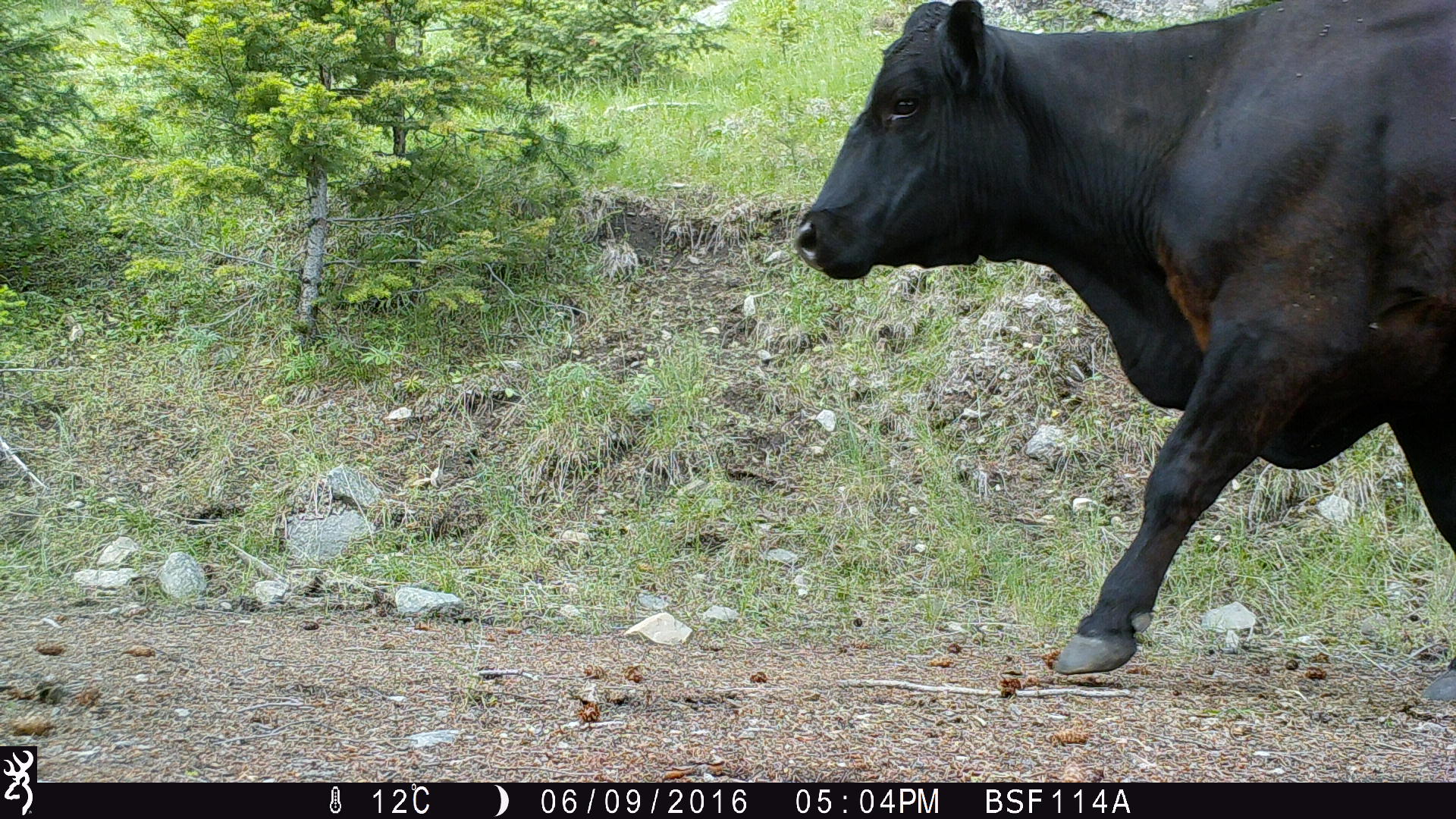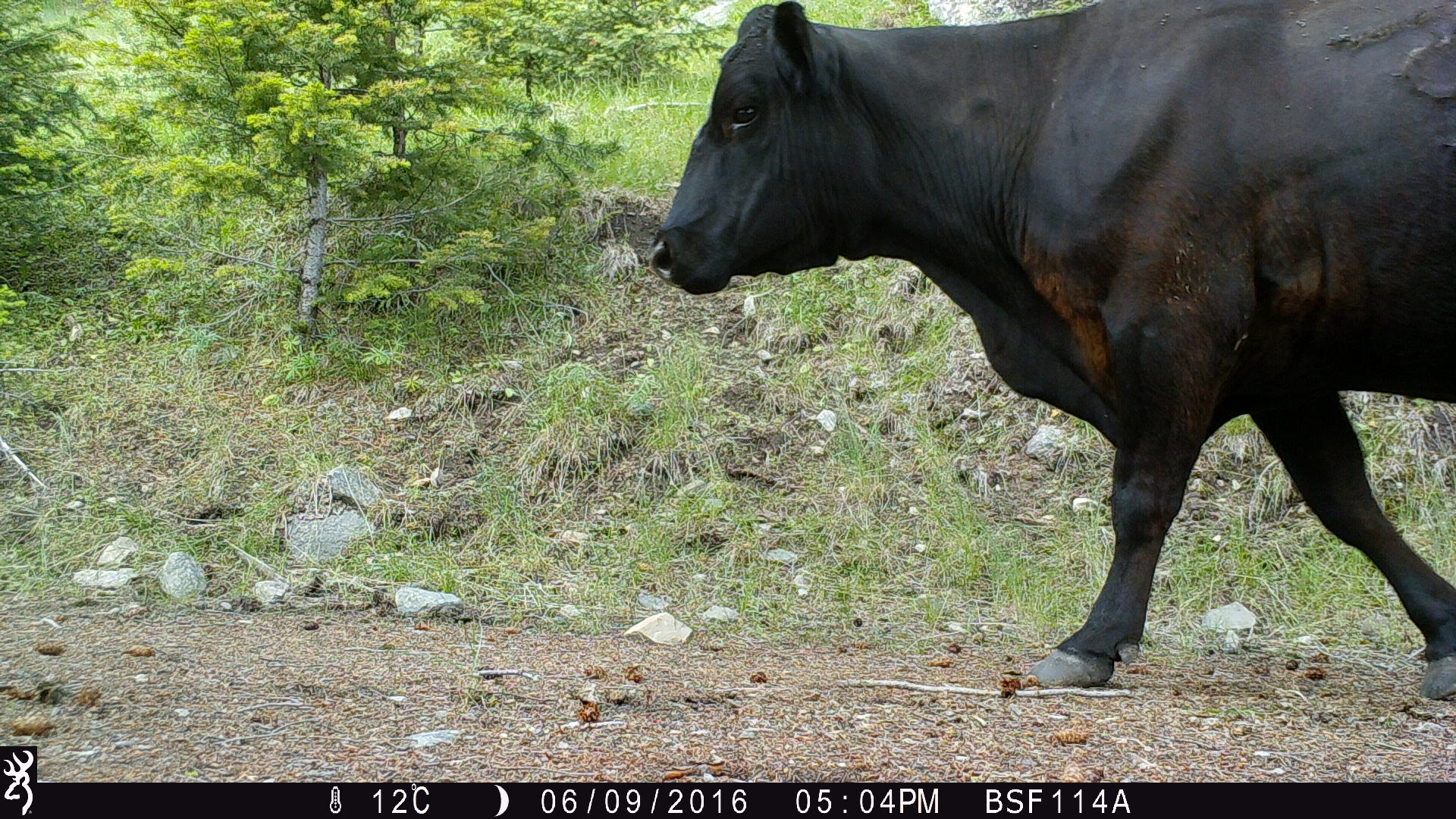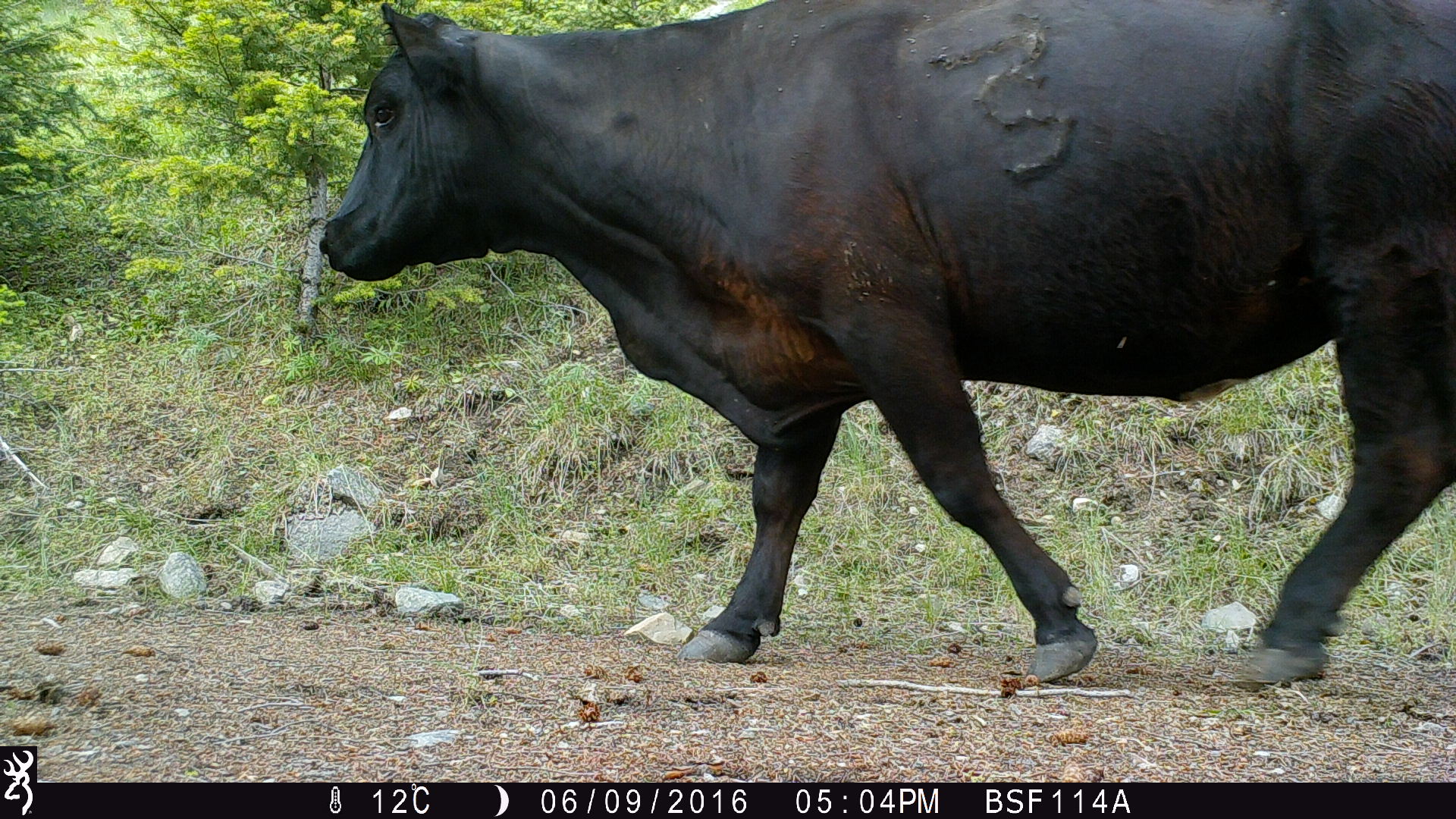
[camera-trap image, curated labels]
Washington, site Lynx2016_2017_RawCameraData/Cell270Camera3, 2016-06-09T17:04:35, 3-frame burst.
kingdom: Animalia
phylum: Chordata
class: Mammalia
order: Artiodactyla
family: Bovidae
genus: Bos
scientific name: Bos taurus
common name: domestic cattle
Domestic cattle (Bos taurus). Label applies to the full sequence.